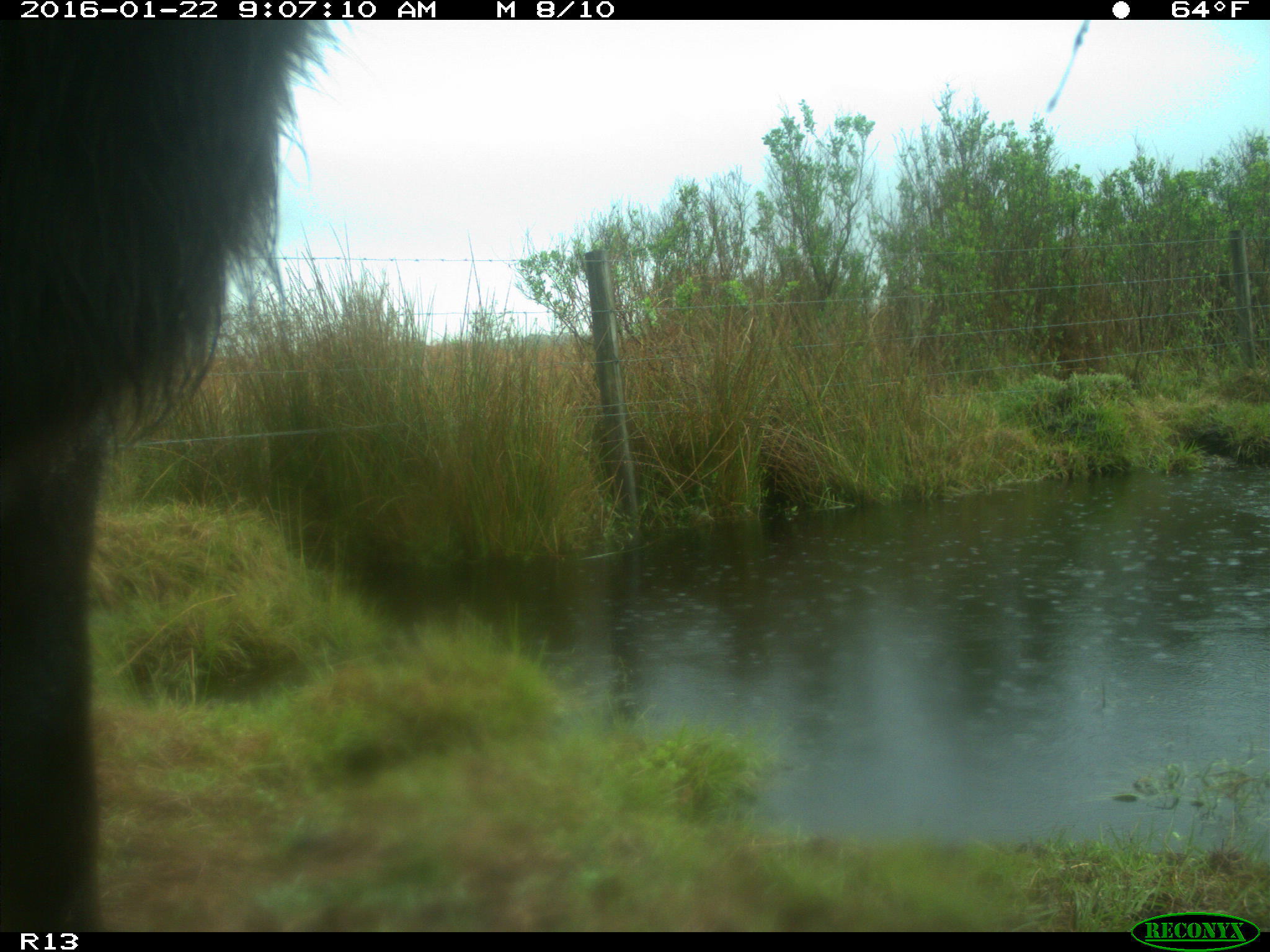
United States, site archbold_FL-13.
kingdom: Animalia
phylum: Chordata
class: Mammalia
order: Artiodactyla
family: Bovidae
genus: Bos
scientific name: Bos taurus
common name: domestic cow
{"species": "Bos taurus (domestic cow)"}